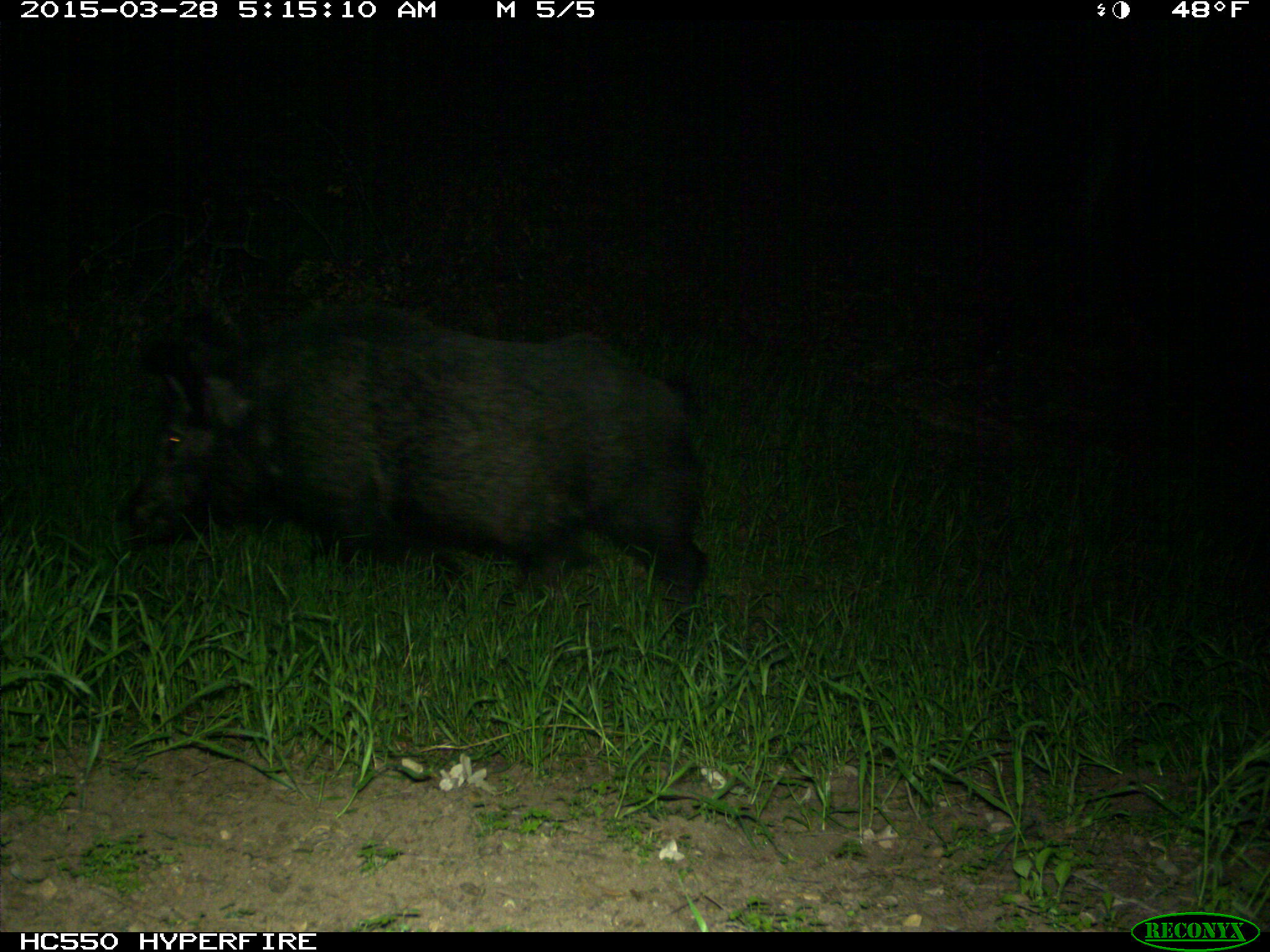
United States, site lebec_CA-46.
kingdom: Animalia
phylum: Chordata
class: Mammalia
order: Artiodactyla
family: Suidae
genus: Sus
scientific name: Sus scrofa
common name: wild boar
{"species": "Sus scrofa (wild boar)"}